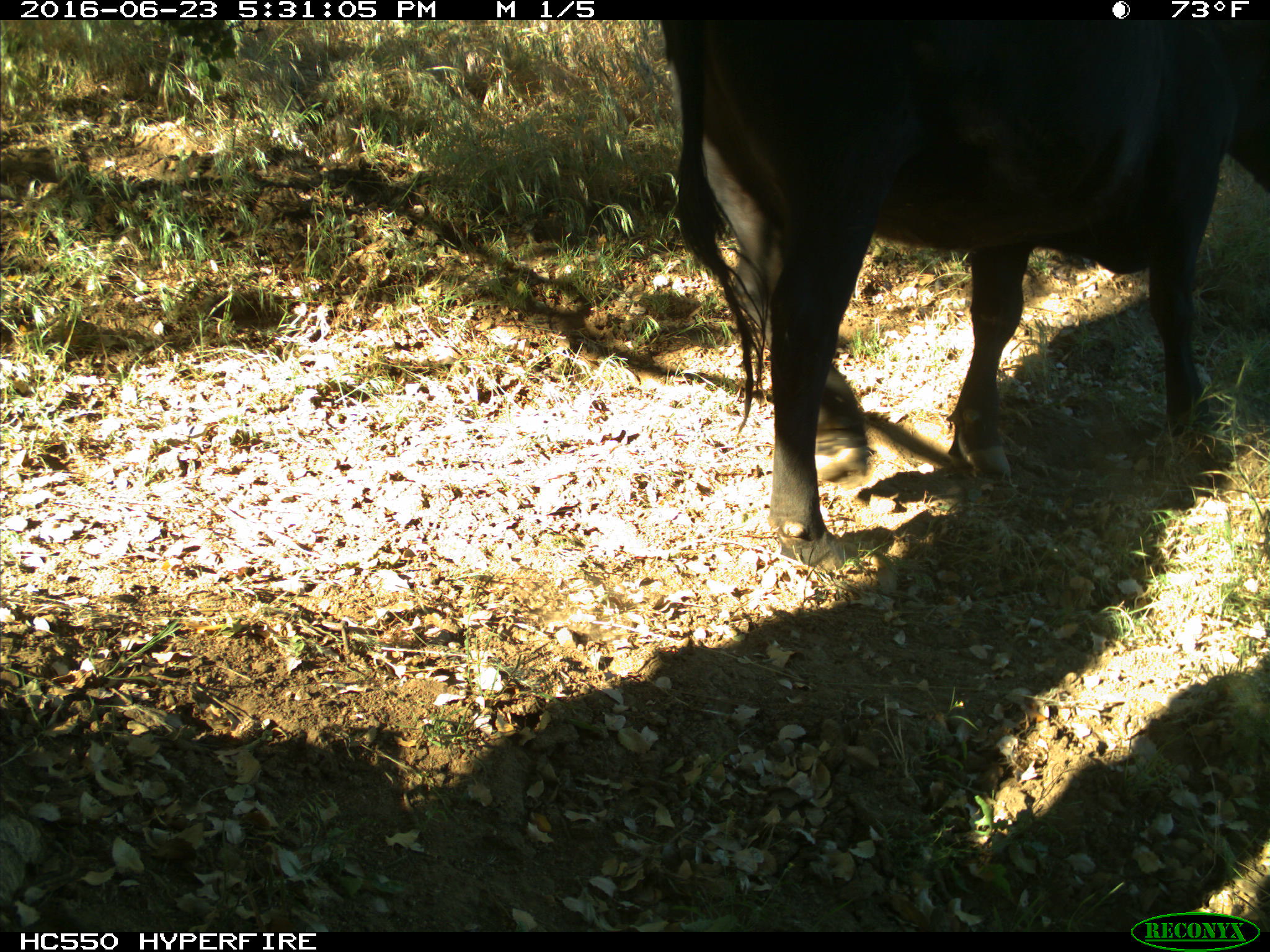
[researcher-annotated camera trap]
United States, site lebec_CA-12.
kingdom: Animalia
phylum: Chordata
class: Mammalia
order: Artiodactyla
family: Bovidae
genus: Bos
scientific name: Bos taurus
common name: domestic cow